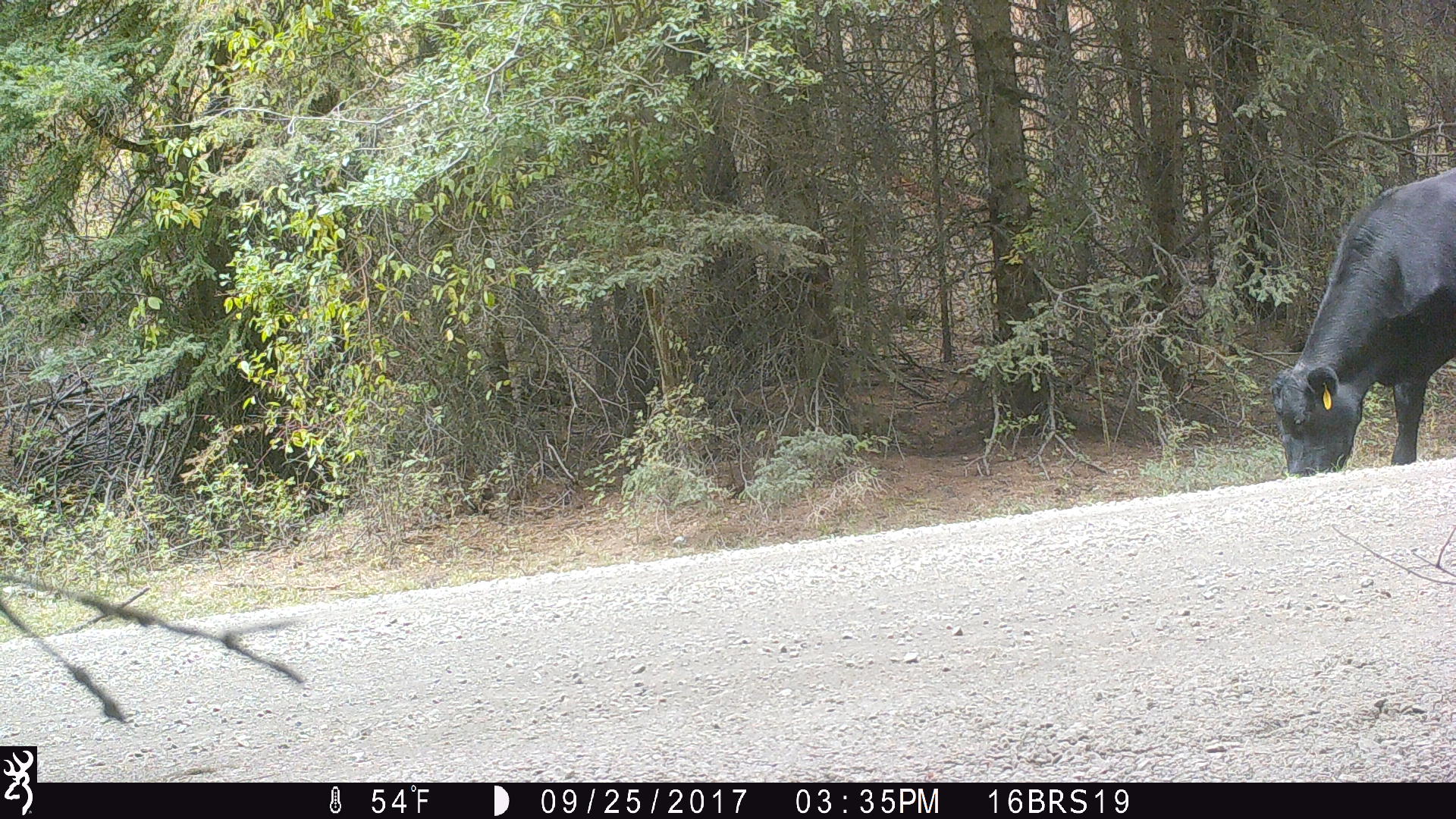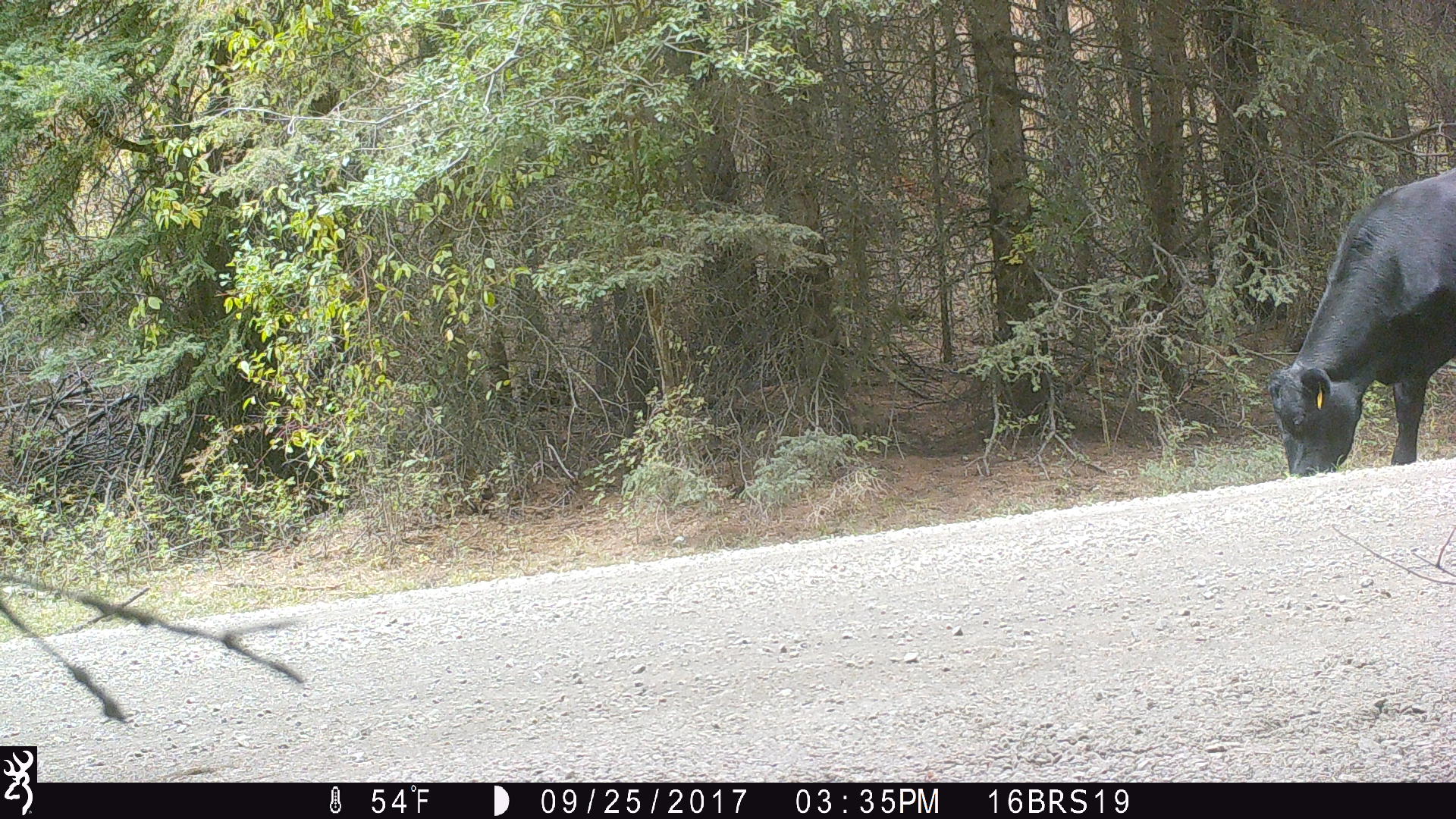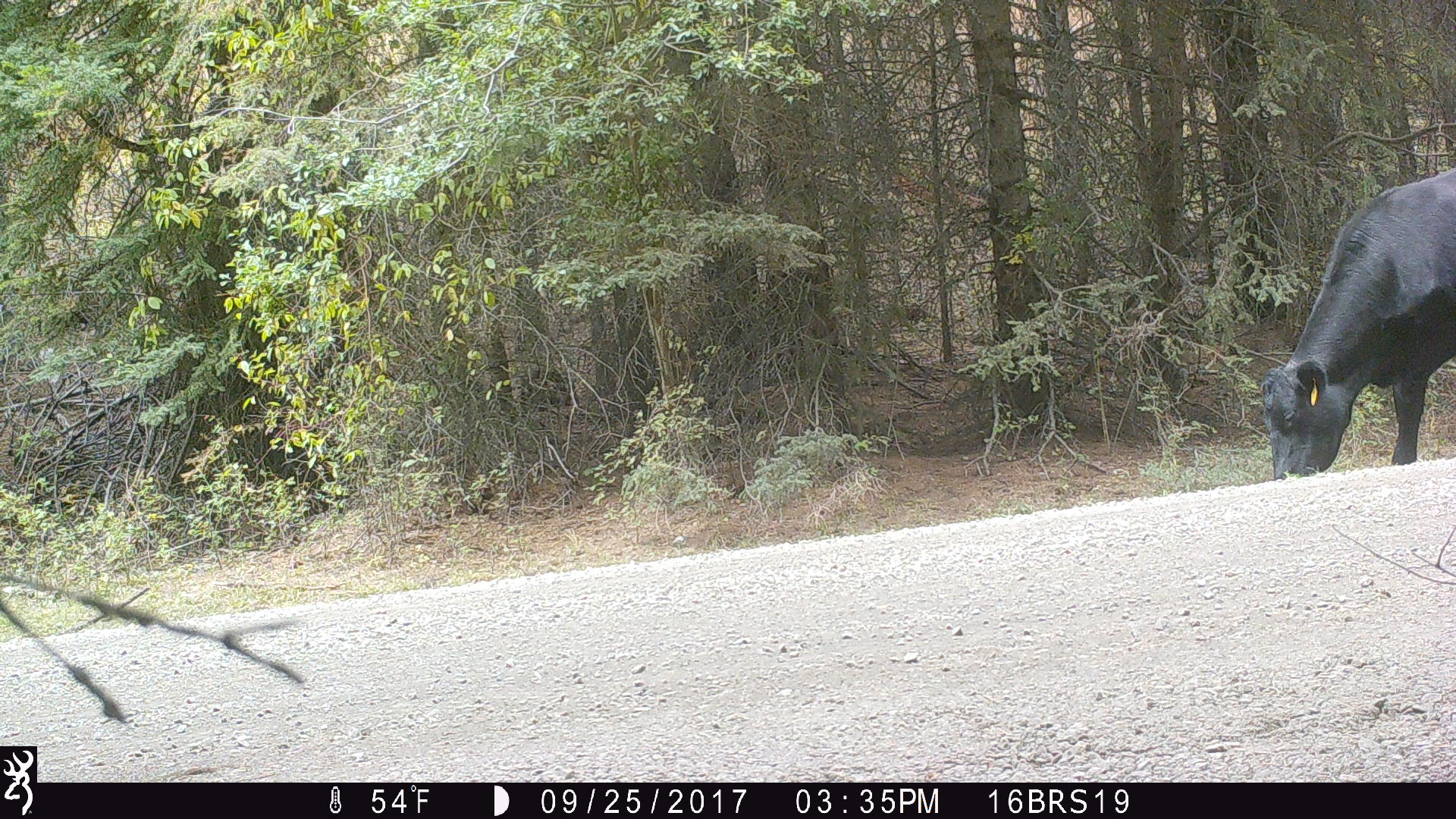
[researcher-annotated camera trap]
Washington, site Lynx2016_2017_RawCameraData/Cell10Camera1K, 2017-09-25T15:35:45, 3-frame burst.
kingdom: Animalia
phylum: Chordata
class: Mammalia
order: Artiodactyla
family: Bovidae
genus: Bos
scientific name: Bos taurus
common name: domestic cattle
Domestic cattle (Bos taurus). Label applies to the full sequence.